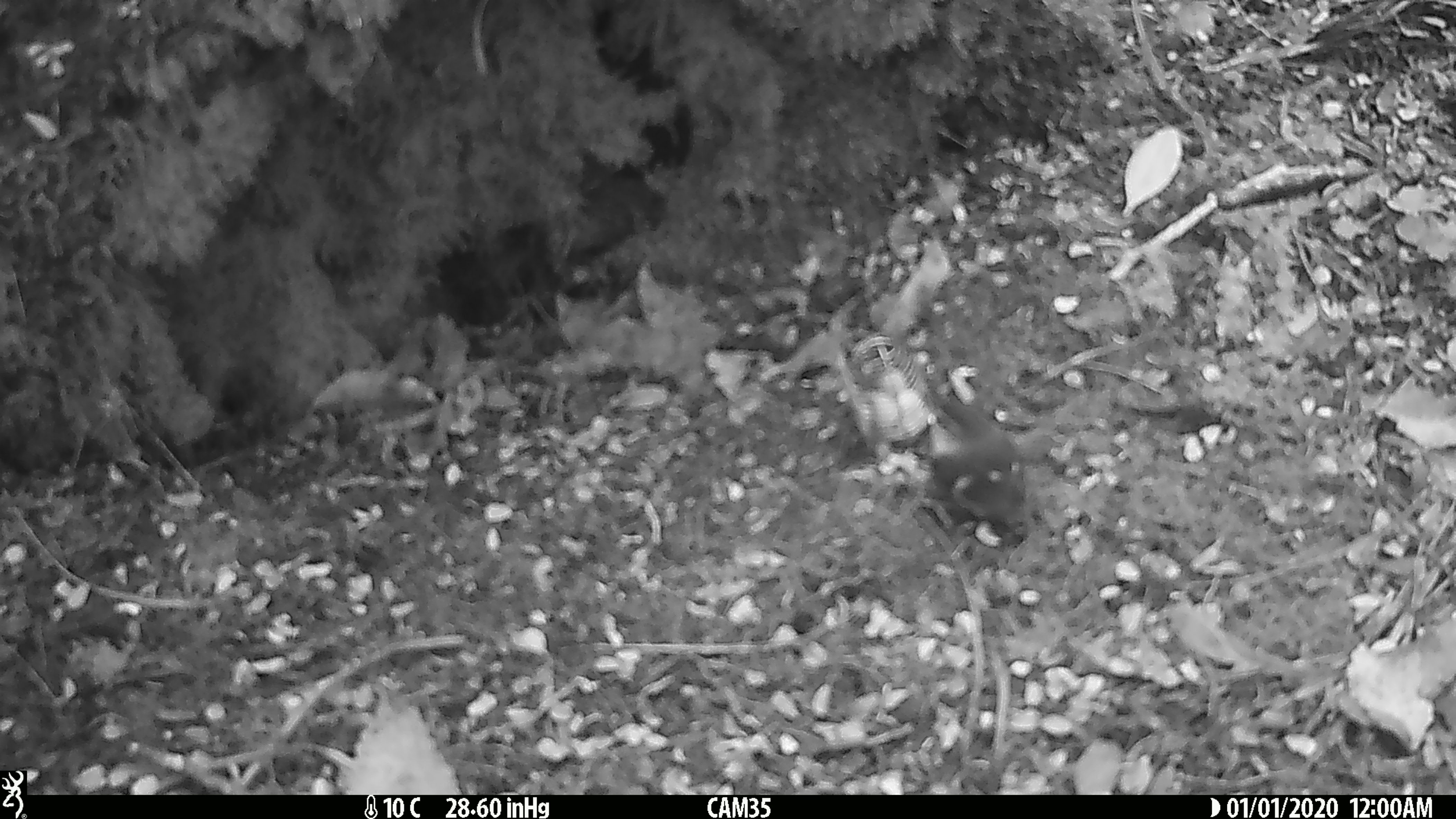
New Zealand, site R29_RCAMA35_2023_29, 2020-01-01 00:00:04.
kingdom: Animalia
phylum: Chordata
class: Aves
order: Passeriformes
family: Acanthisittidae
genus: Acanthisitta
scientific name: Acanthisitta chloris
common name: rifleman